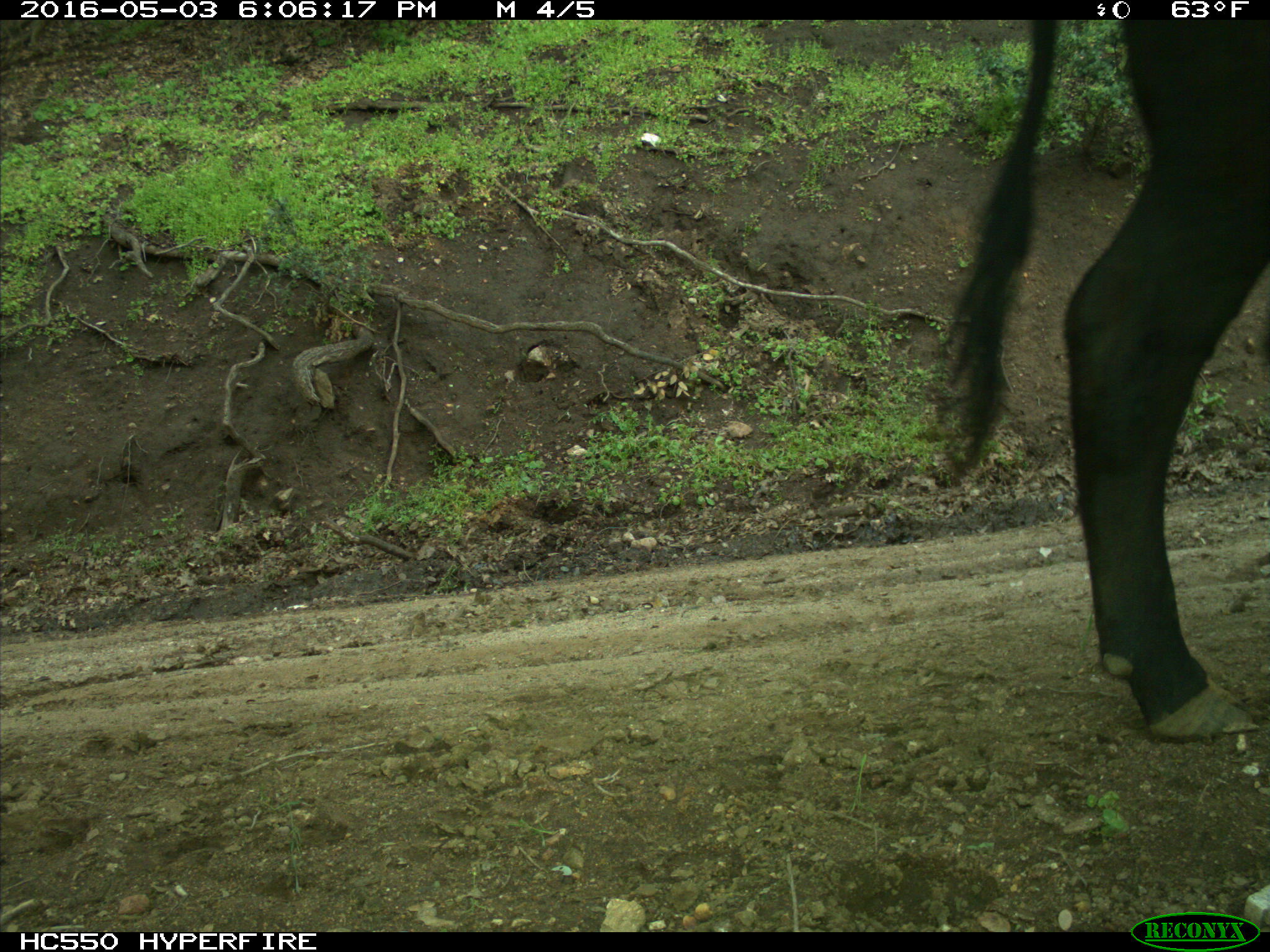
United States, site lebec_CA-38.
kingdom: Animalia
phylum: Chordata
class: Mammalia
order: Artiodactyla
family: Bovidae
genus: Bos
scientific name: Bos taurus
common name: domestic cow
Bos taurus (domestic cow).